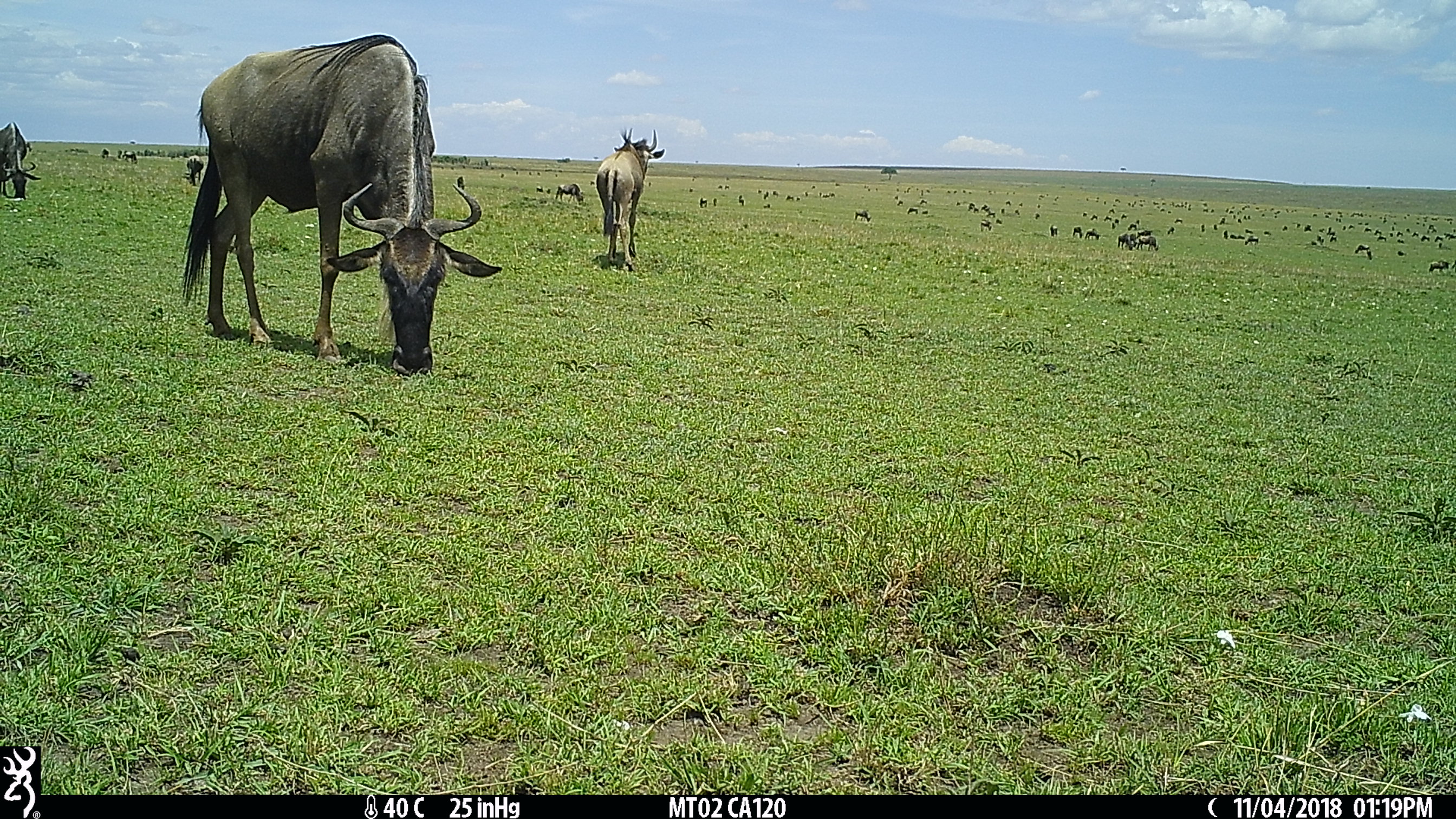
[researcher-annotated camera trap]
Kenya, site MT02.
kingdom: Animalia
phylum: Chordata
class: Mammalia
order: Artiodactyla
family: Bovidae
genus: Connochaetes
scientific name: Connochaetes taurinus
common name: blue wildebeest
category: wildebeest